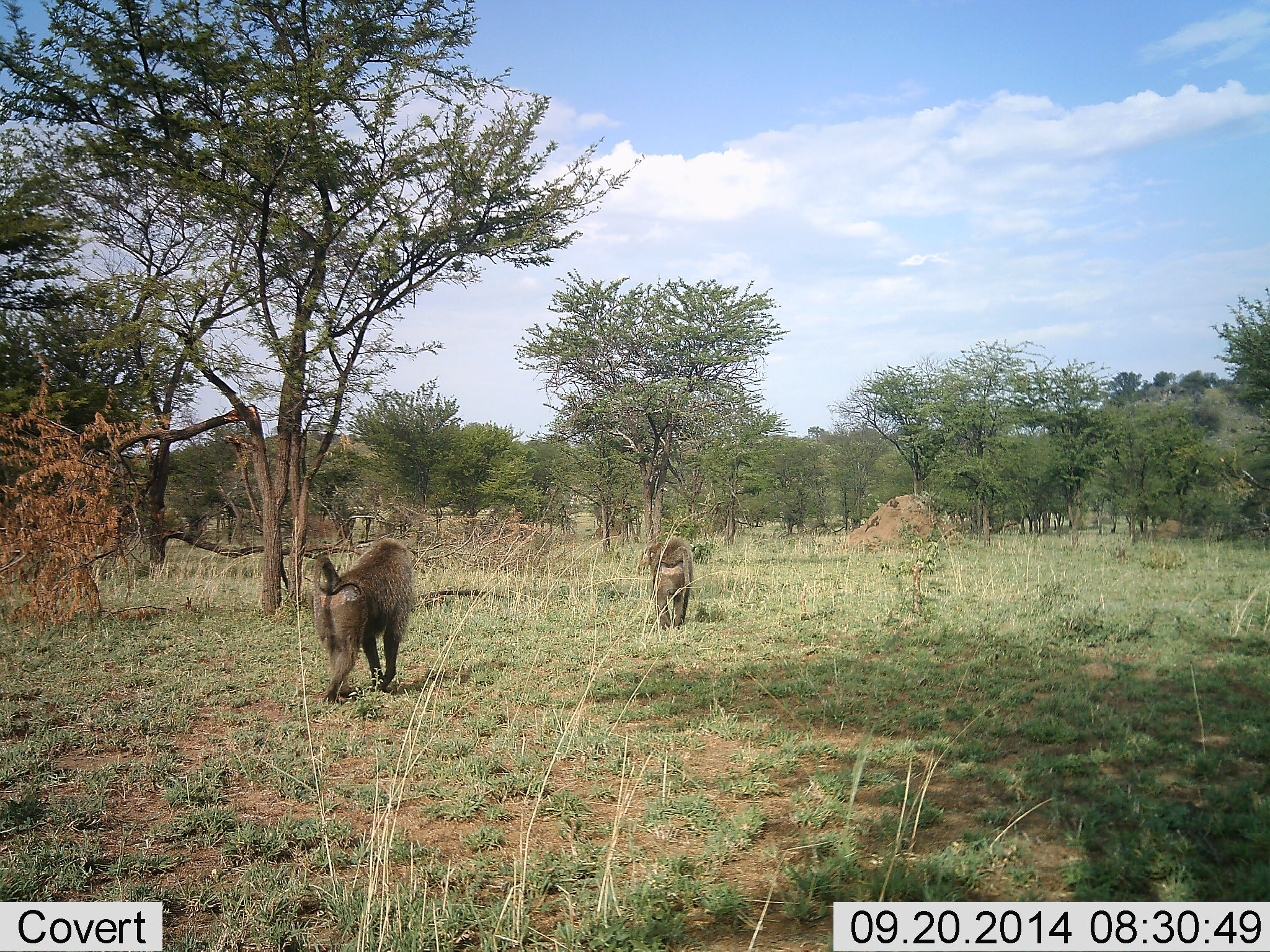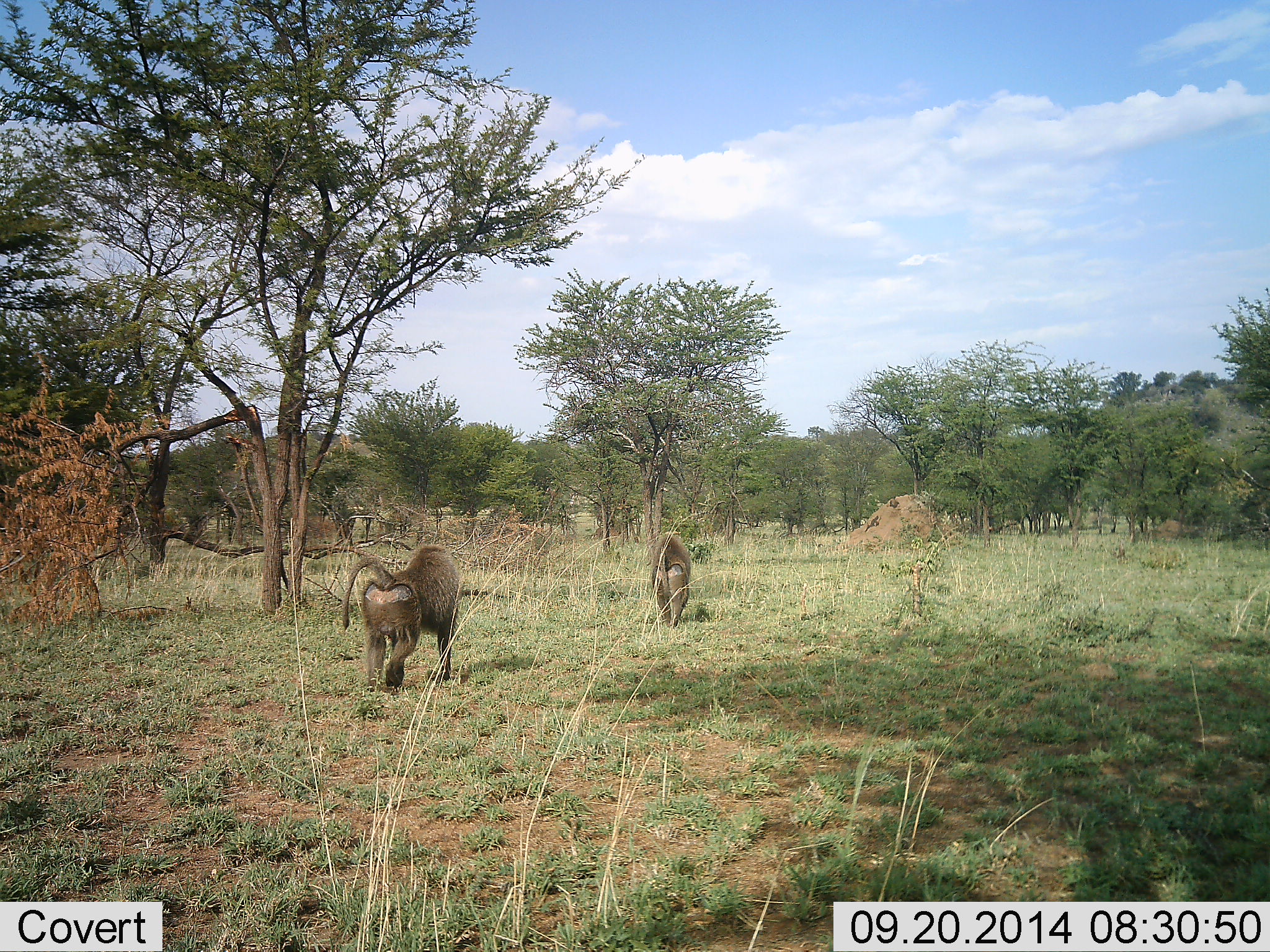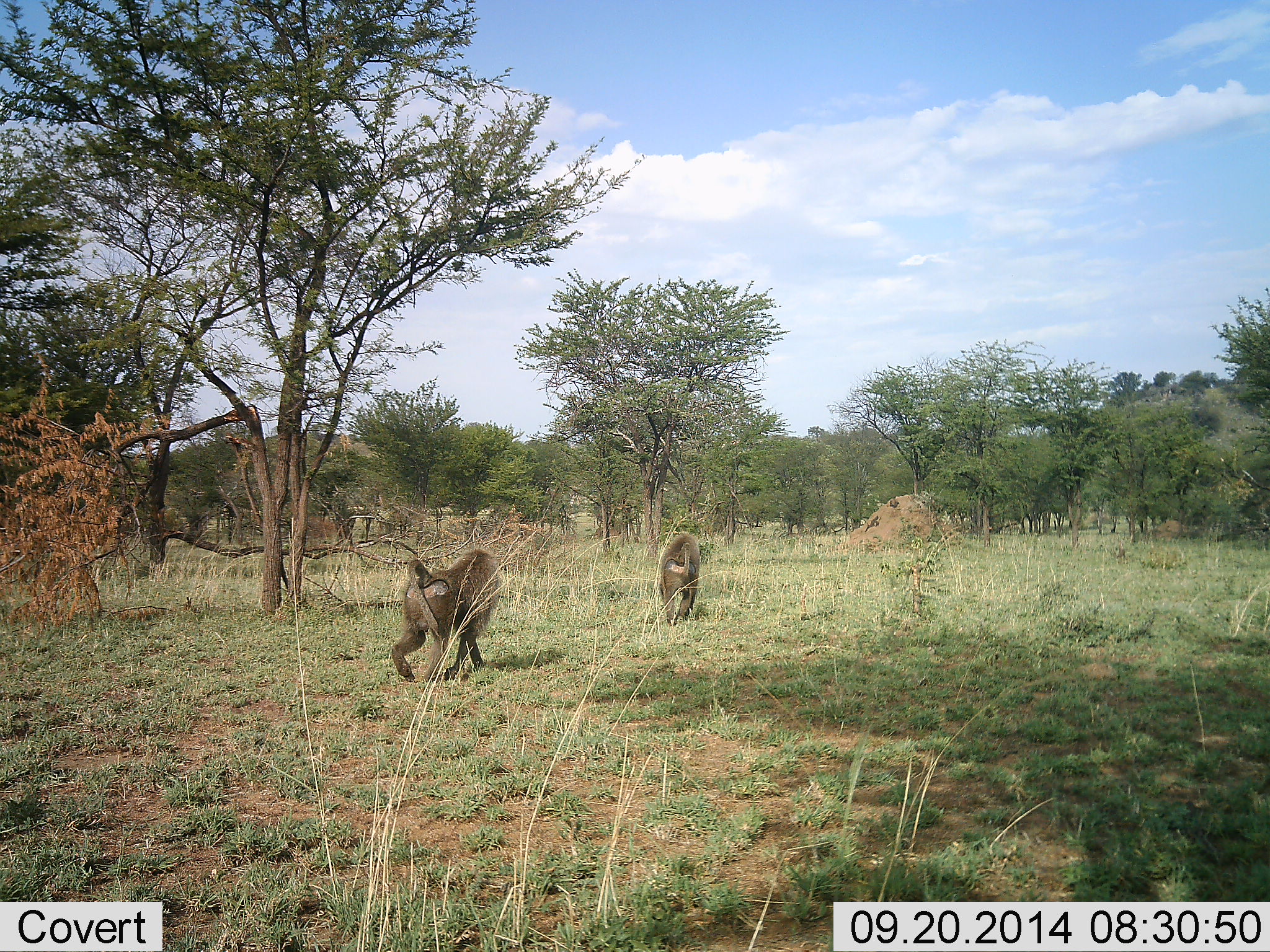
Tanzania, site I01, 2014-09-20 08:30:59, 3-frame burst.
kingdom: Animalia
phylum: Chordata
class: Mammalia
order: Primates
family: Cercopithecidae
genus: Papio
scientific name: Papio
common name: baboon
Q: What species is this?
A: Baboon (Papio).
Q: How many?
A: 2.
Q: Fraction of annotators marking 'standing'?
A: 10%.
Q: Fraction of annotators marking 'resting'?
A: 0%.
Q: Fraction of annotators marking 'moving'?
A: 90%.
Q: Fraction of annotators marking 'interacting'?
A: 0%.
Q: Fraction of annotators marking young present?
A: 0%.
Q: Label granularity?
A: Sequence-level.